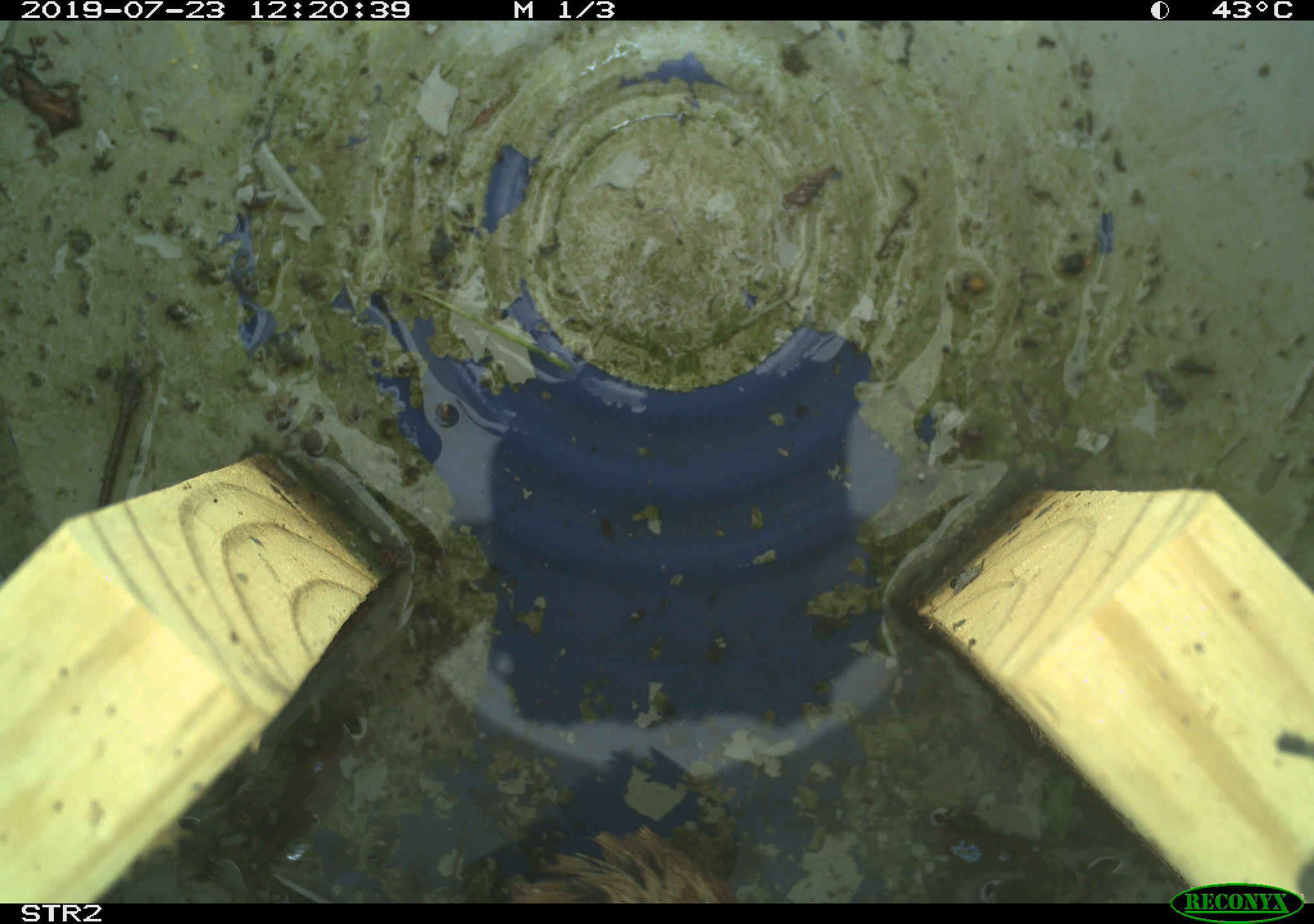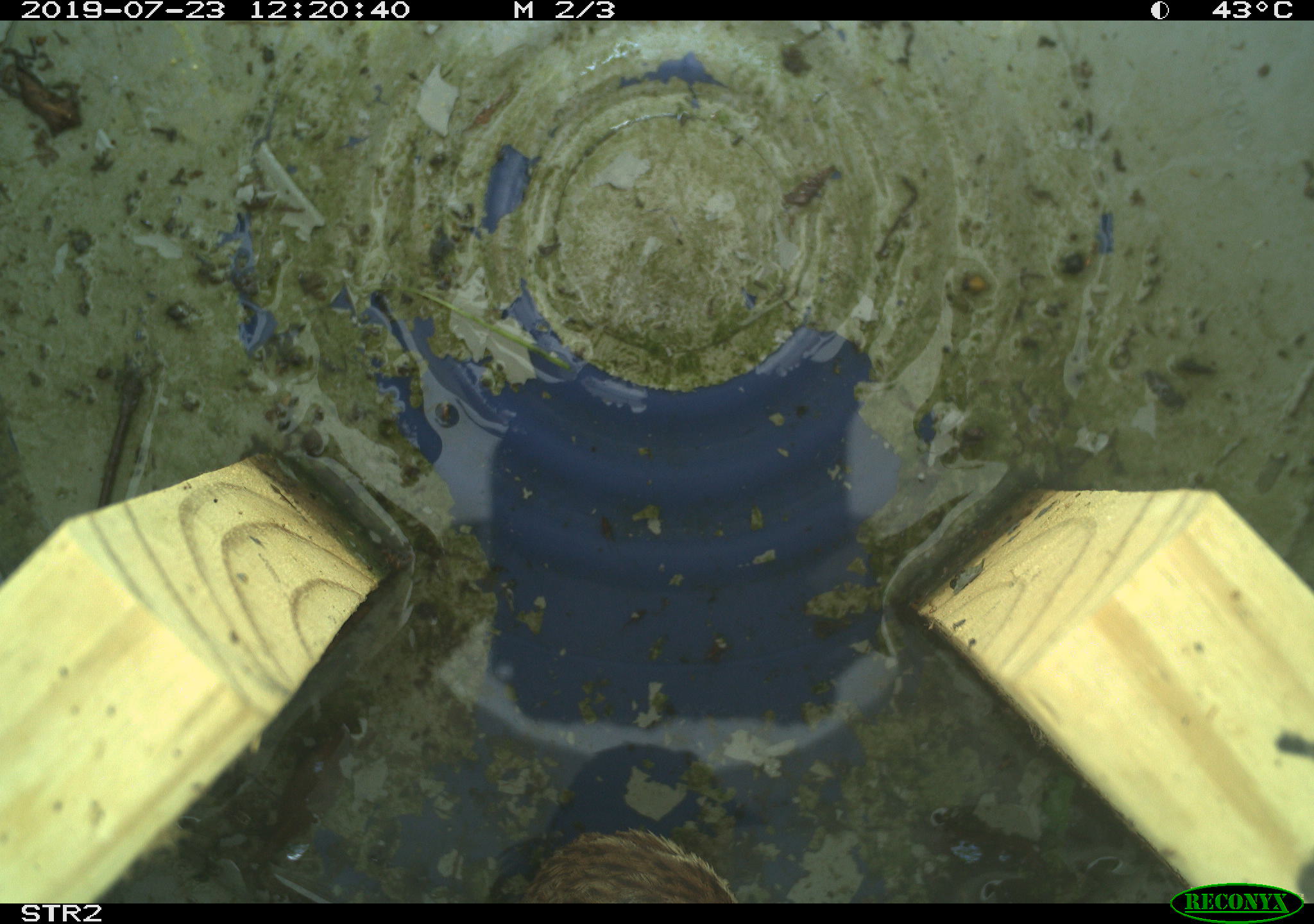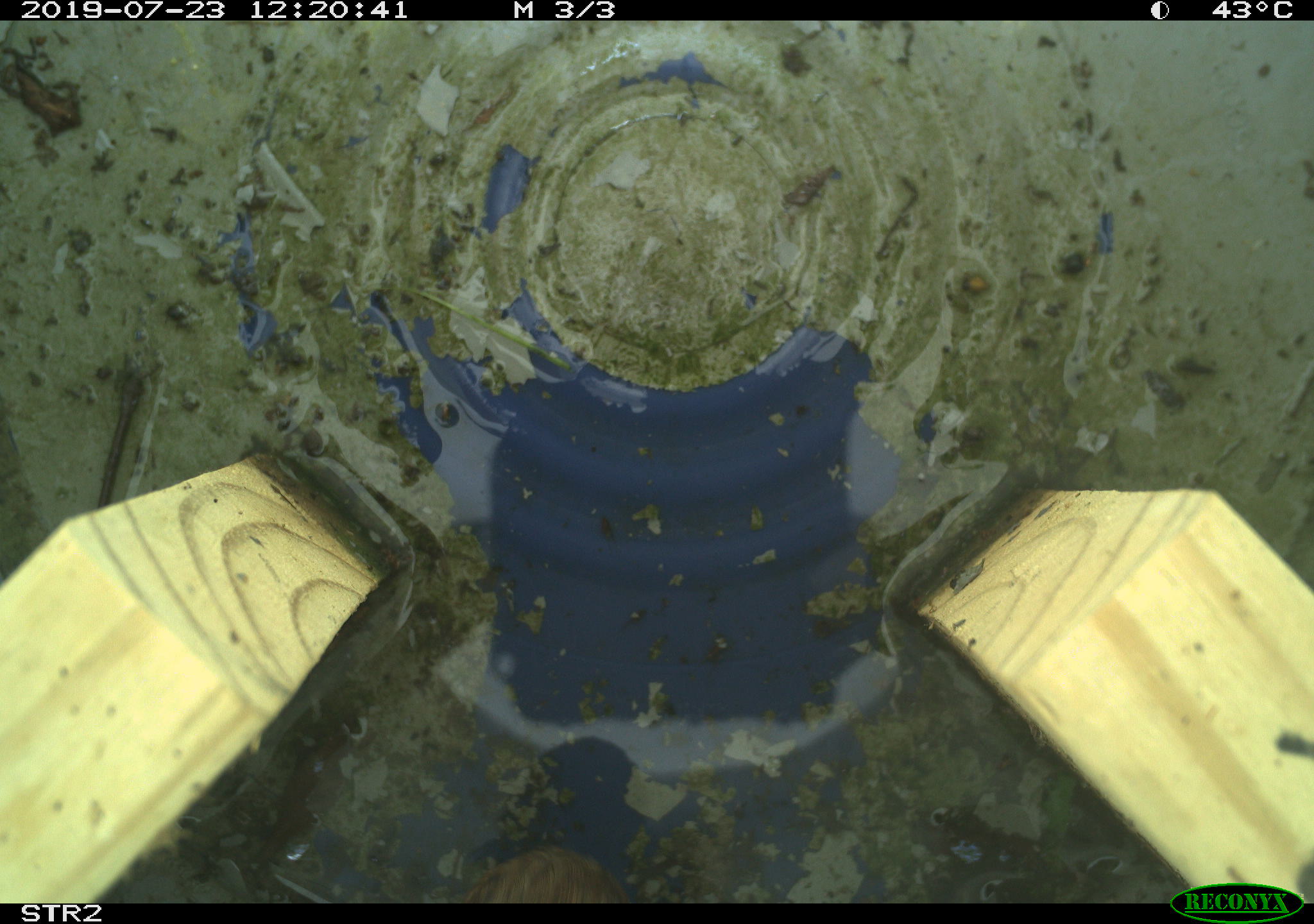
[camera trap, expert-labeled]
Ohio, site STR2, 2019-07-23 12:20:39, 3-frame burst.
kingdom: Animalia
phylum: Chordata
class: Aves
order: Passeriformes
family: Passerellidae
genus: Melospiza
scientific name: Melospiza melodia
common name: song sparrow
Song sparrow (Melospiza melodia).